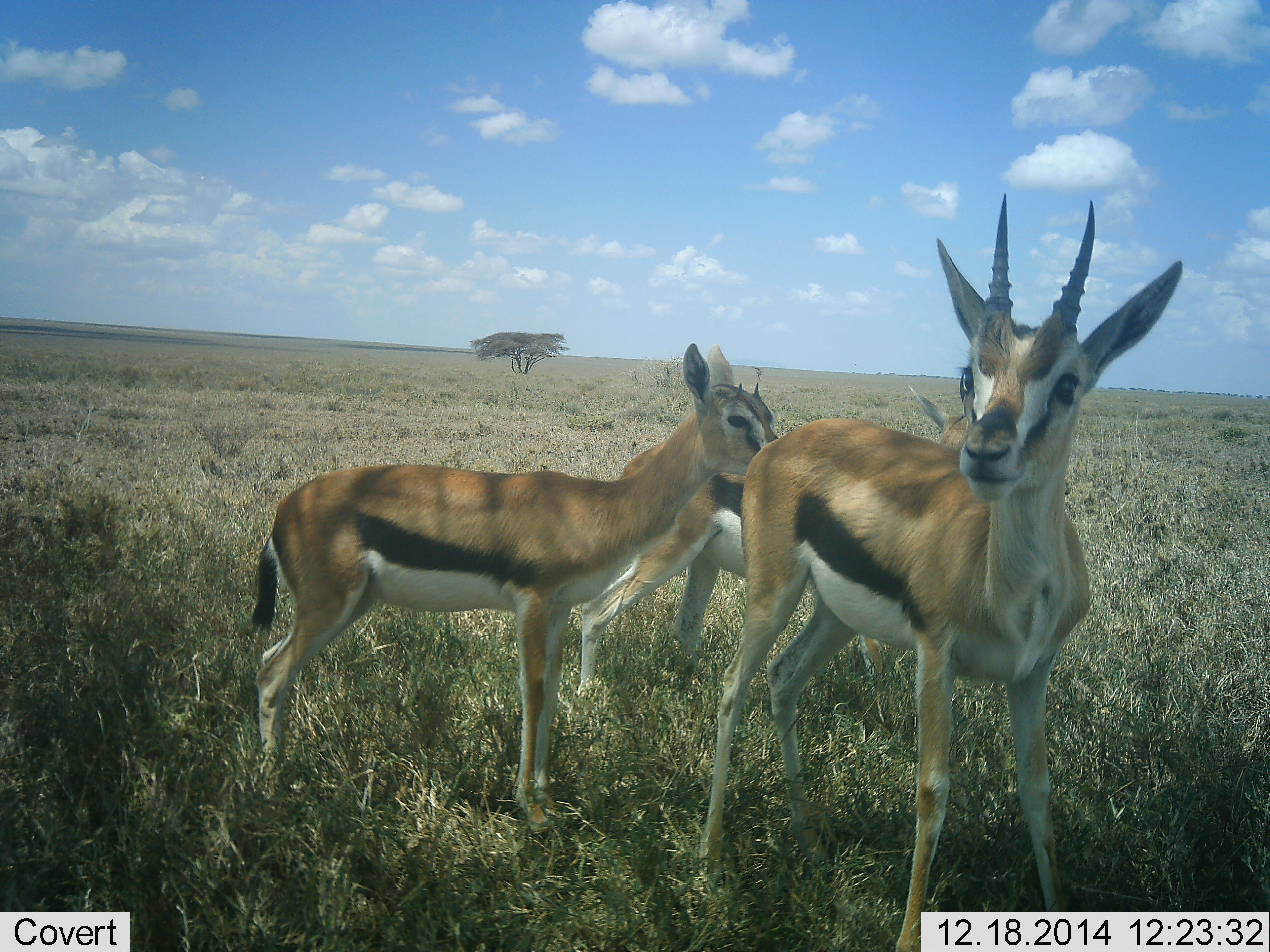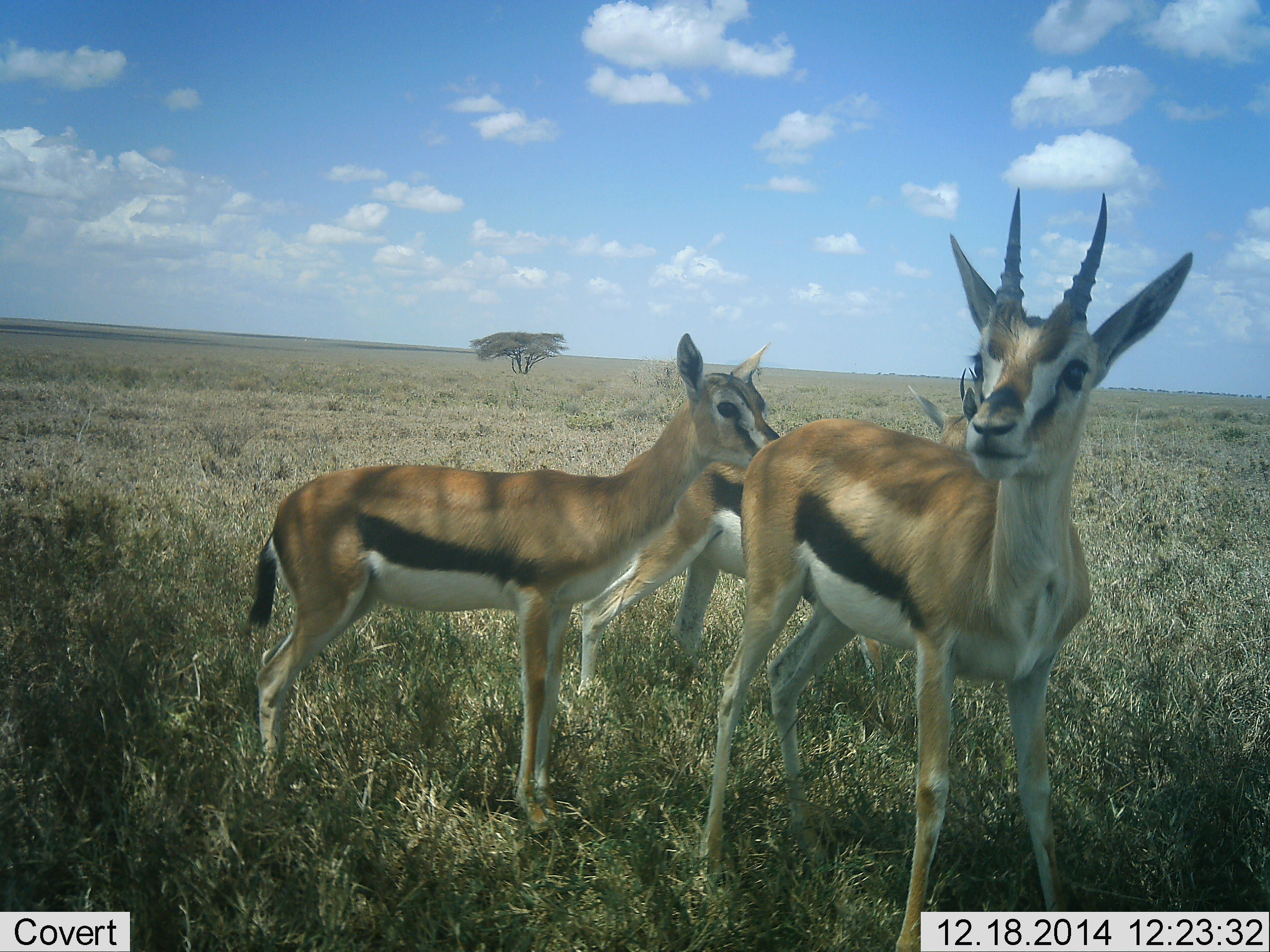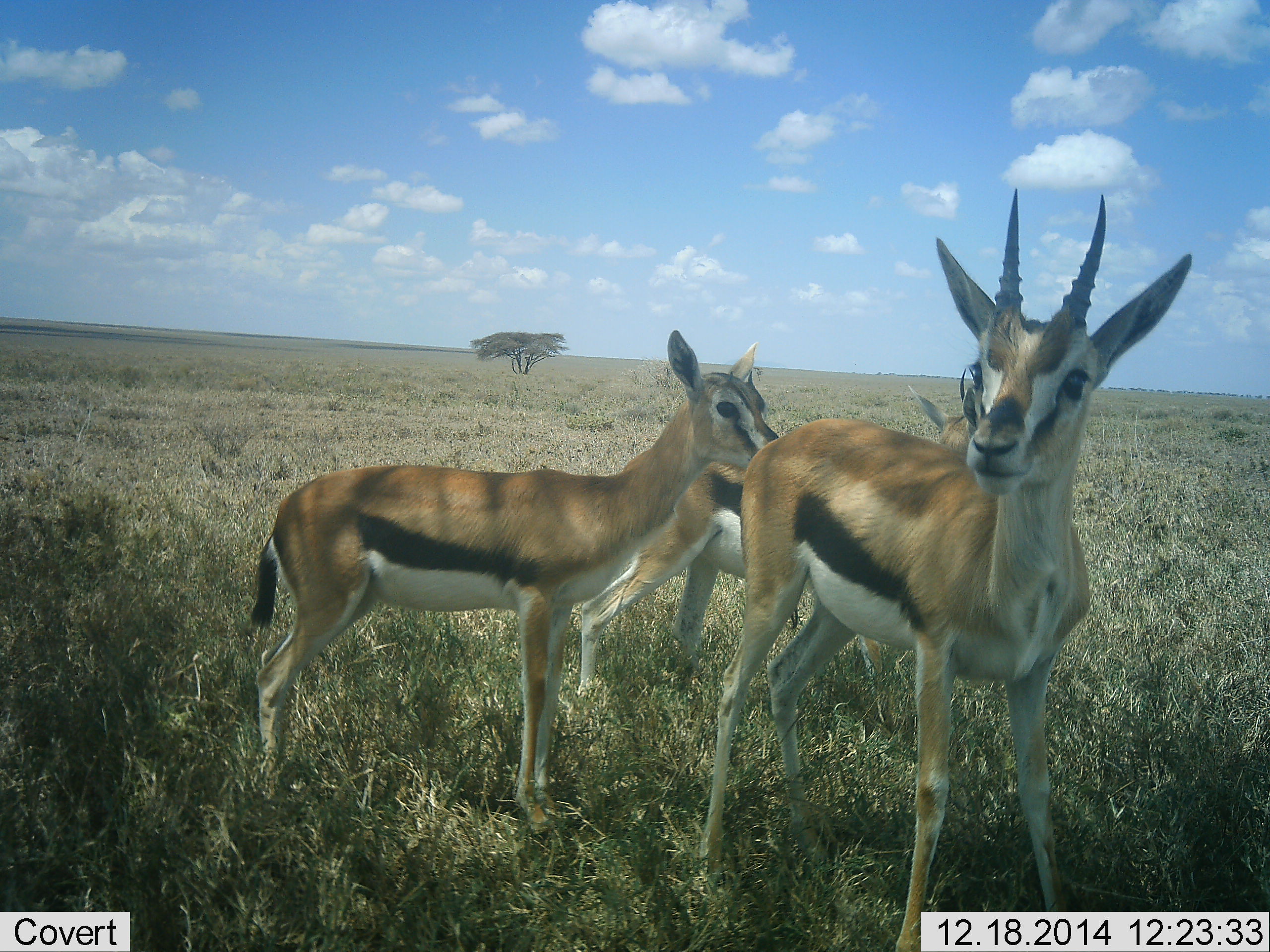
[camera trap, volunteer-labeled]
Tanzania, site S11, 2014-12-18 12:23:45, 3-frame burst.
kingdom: Animalia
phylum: Chordata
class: Mammalia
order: Artiodactyla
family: Bovidae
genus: Eudorcas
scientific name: Eudorcas thomsonii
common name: thomson's gazelle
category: gazellethomsons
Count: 3.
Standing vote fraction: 80%.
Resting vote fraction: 0%.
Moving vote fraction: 10%.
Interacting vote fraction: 30%.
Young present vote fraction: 20%.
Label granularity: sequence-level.